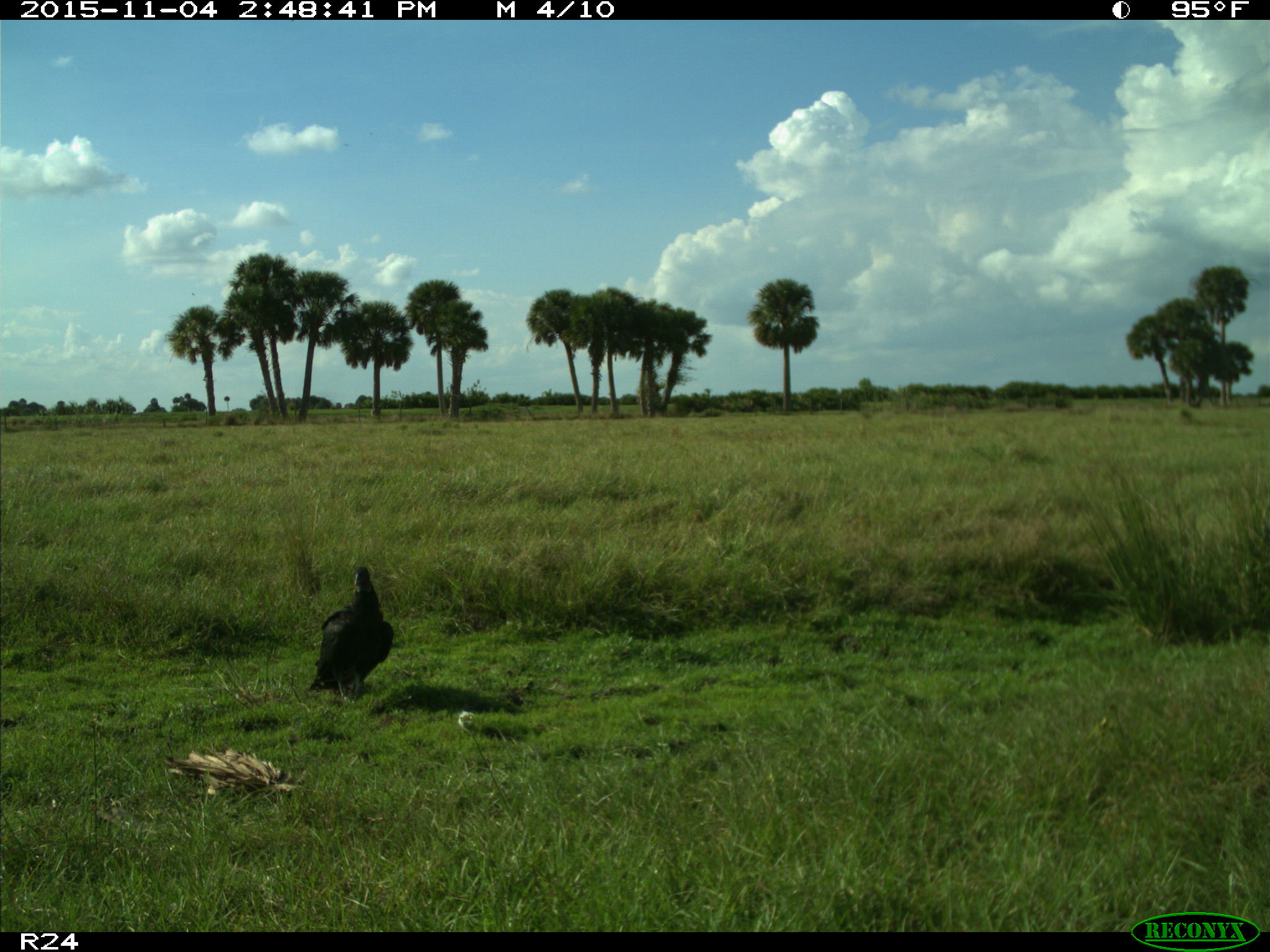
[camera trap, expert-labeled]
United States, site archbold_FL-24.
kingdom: Animalia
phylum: Chordata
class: Aves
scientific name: Aves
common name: birds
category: unidentified bird